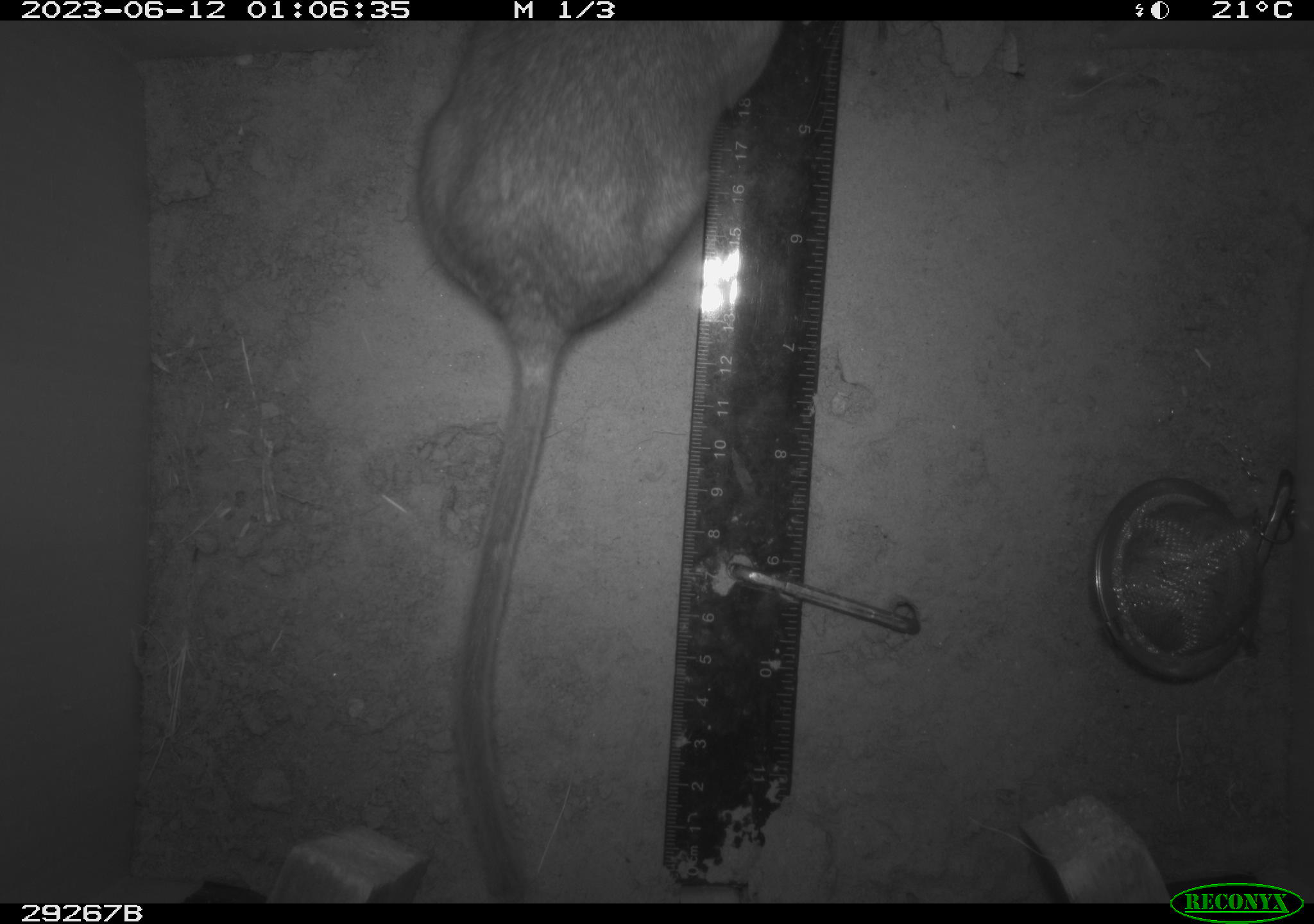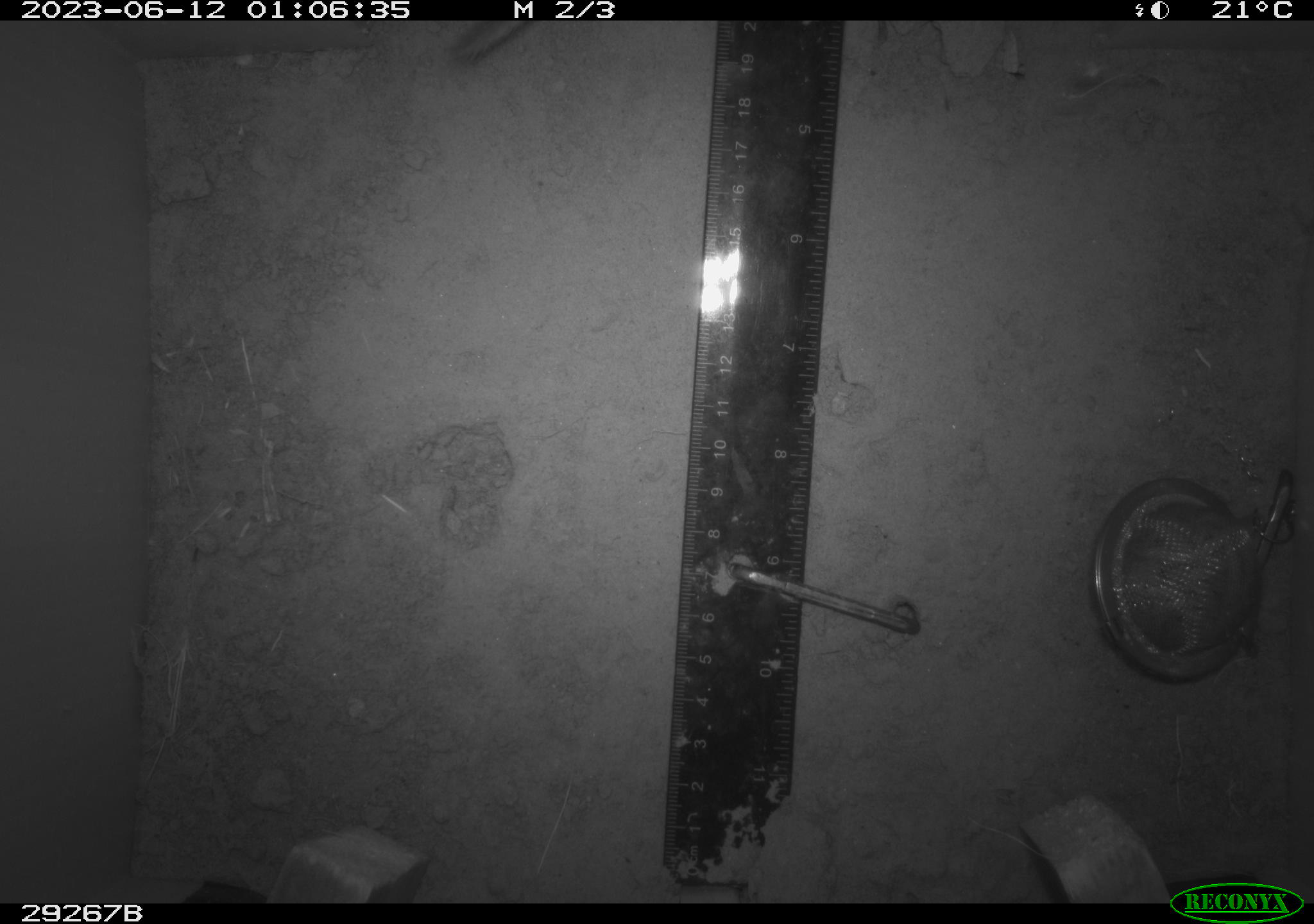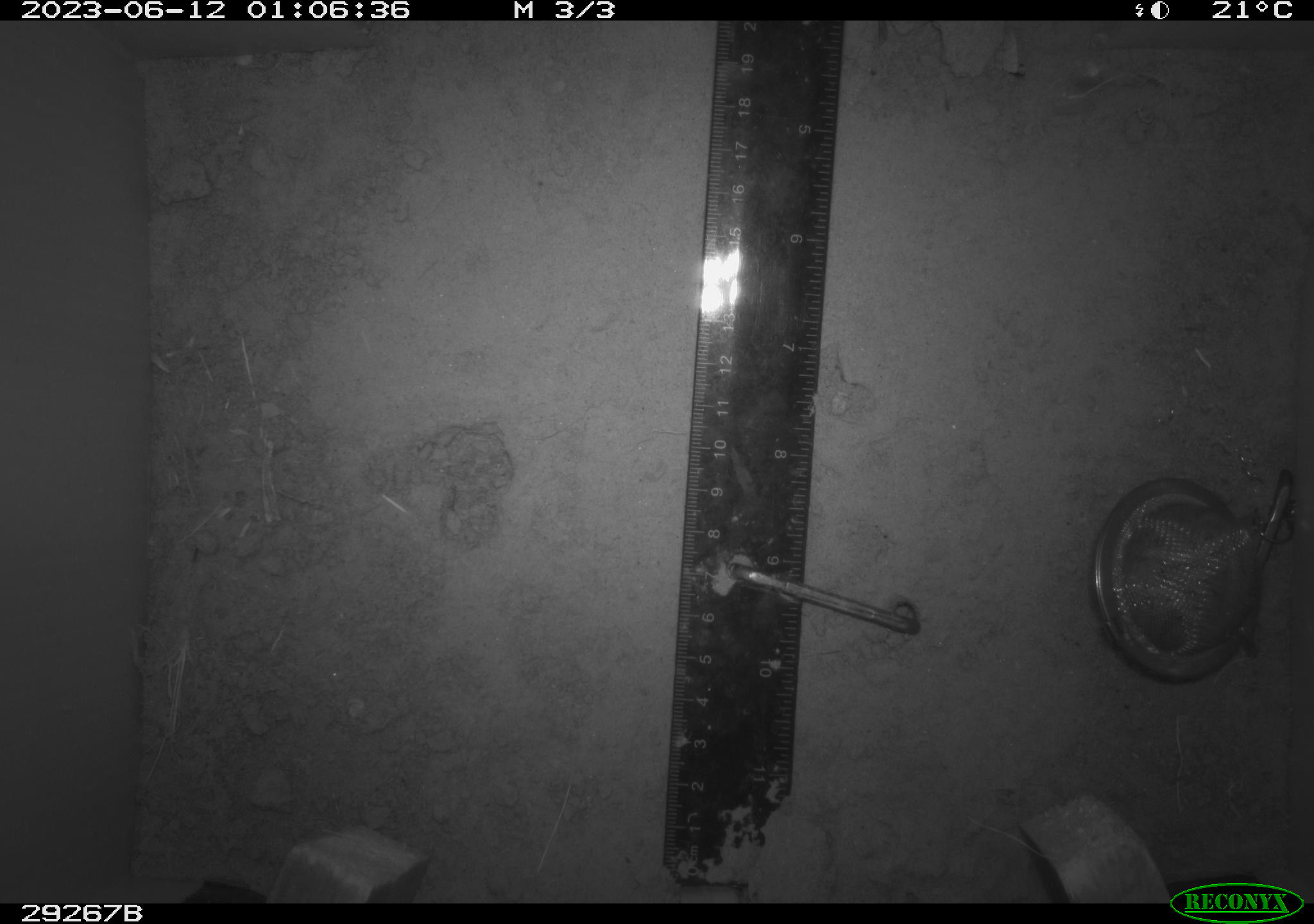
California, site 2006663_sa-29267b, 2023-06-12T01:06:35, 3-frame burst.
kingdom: Animalia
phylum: Chordata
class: Mammalia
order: Rodentia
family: Cricetidae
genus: Neotoma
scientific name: Neotoma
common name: pack rat or woodrat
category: neotoma species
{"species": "neotoma species (pack rat or woodrat) (Neotoma)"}